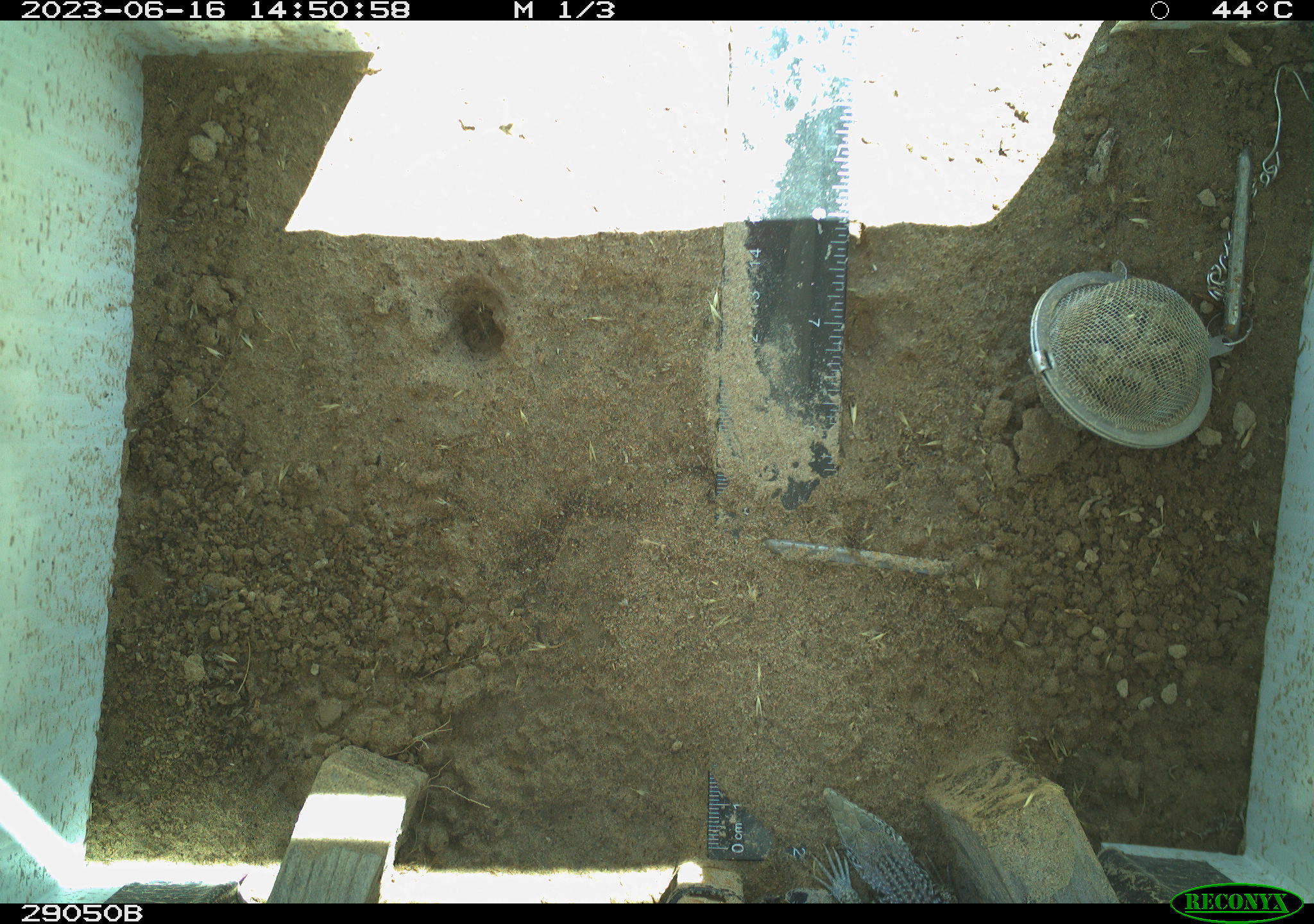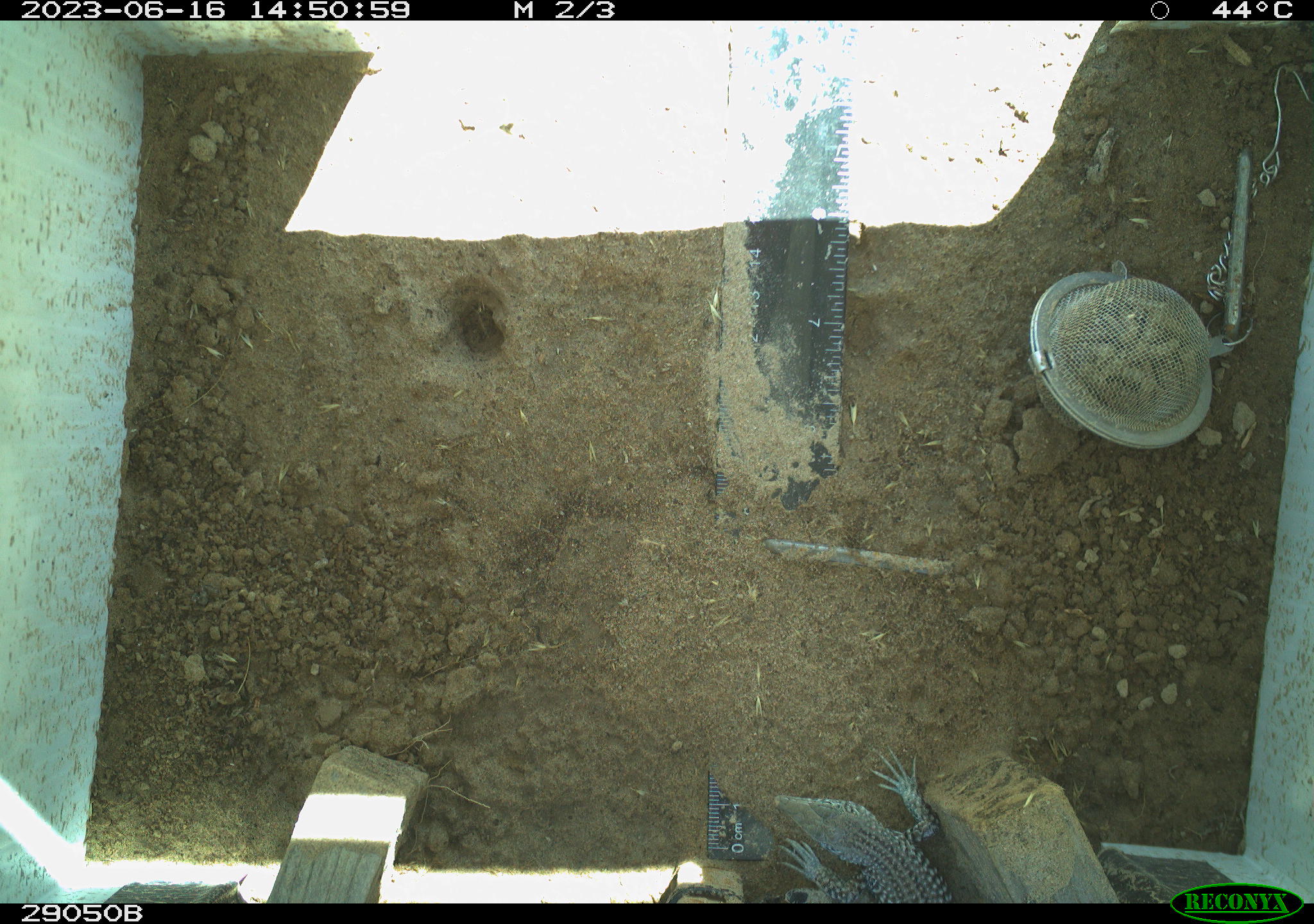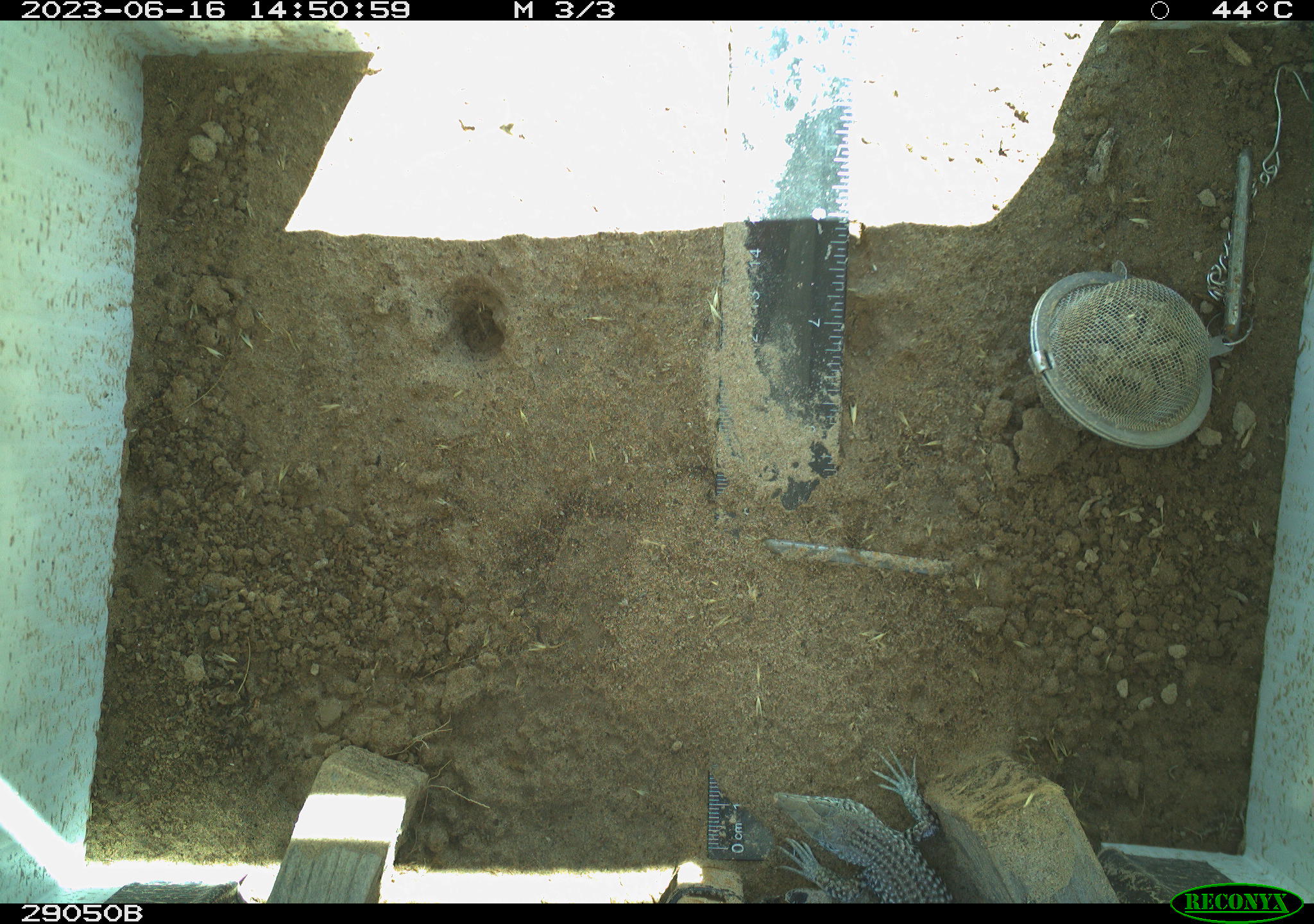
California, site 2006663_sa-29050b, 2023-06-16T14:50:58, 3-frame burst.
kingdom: Animalia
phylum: Chordata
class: Reptilia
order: Squamata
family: Teiidae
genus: Aspidoscelis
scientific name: Aspidoscelis tigris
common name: western whiptail